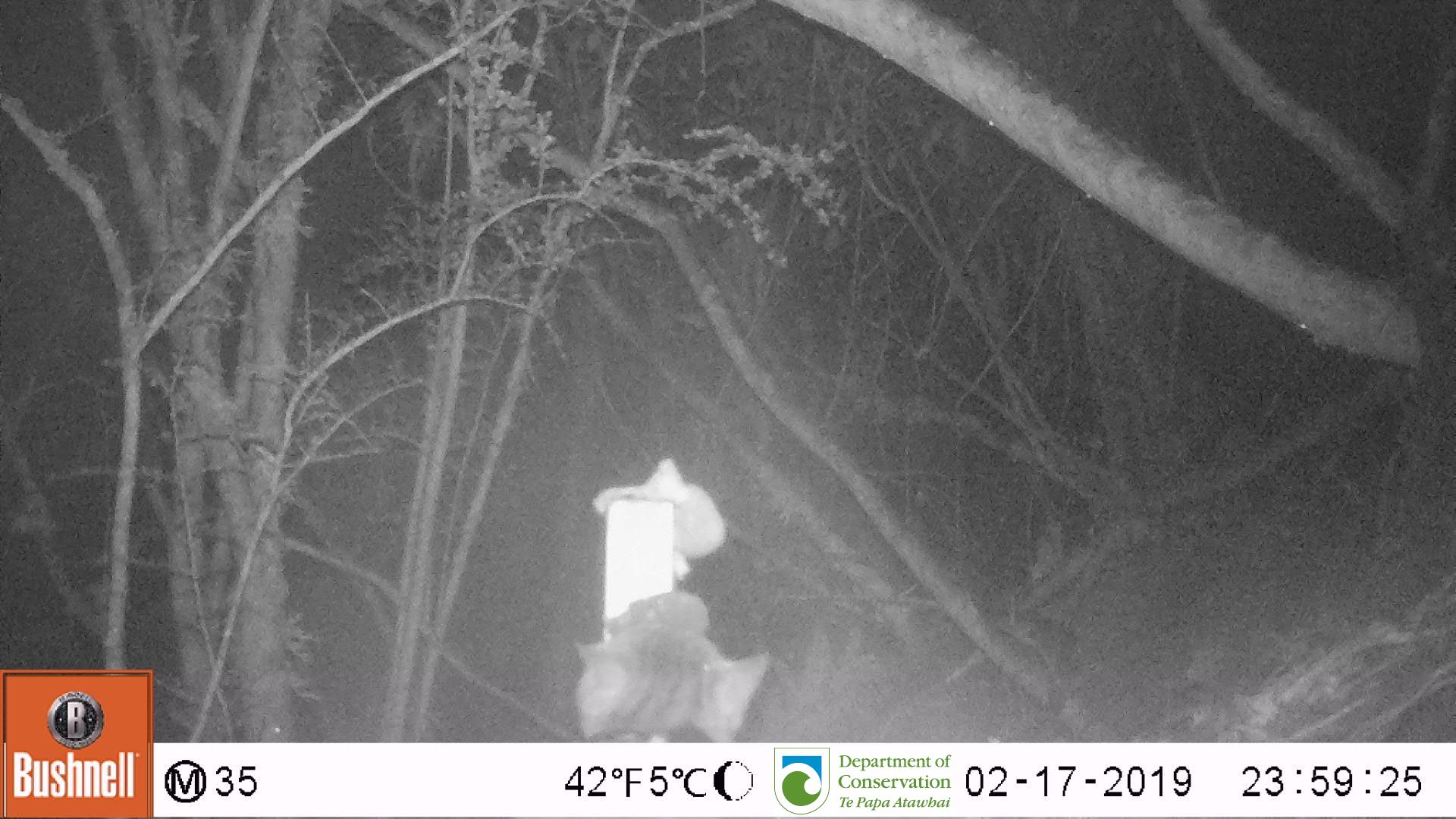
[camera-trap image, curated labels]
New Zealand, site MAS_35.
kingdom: Animalia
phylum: Chordata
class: Mammalia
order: Carnivora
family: Felidae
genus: Felis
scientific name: Felis catus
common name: domestic cat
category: cat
Cat (domestic cat) (Felis catus).